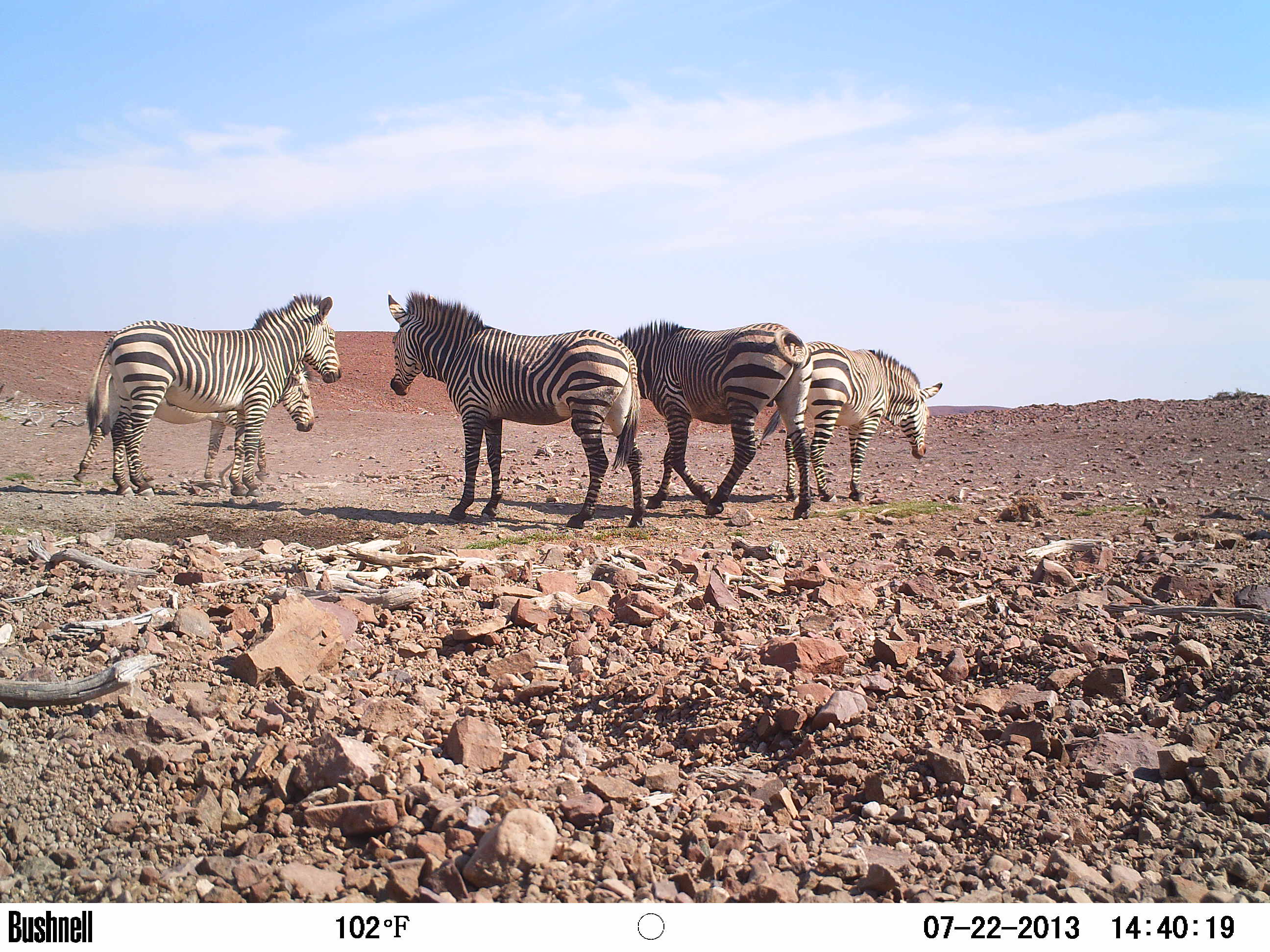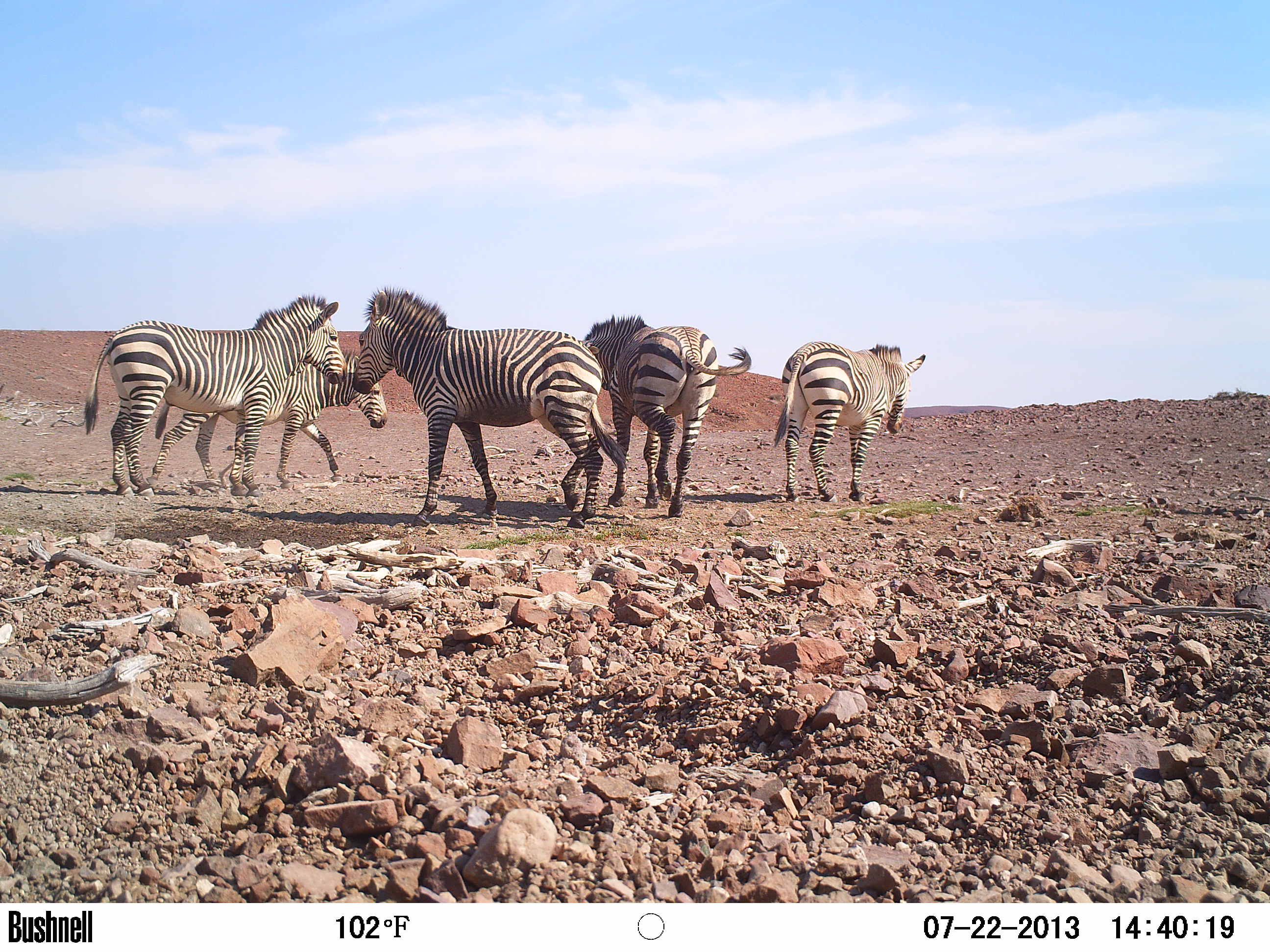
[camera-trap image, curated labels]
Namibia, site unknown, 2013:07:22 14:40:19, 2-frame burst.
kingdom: Animalia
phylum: Chordata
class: Mammalia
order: Perissodactyla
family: Equidae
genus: Equus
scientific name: Equus zebra hartmannae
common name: hartmann's mountain zebra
Equus zebra hartmannae (hartmann's mountain zebra).